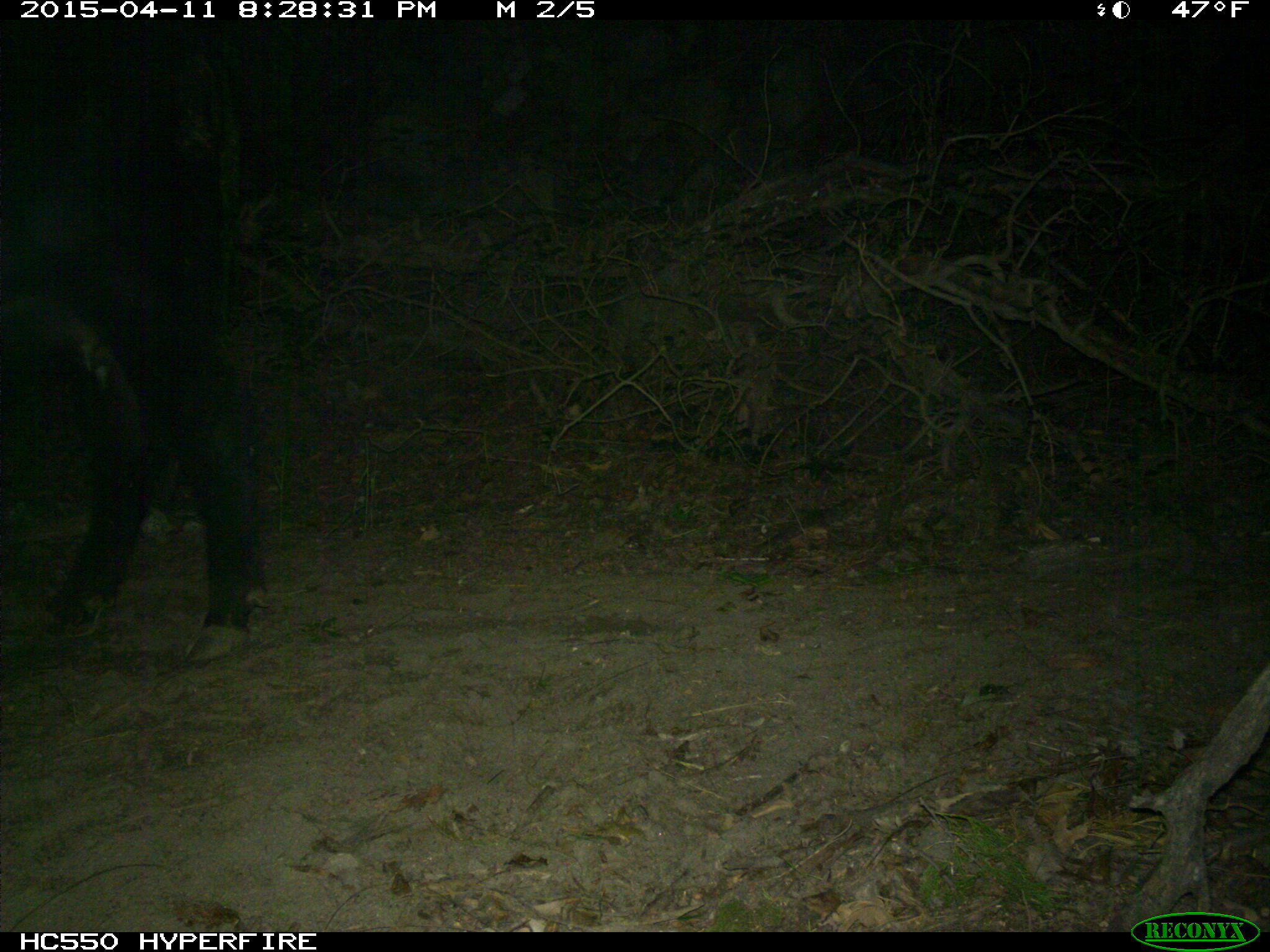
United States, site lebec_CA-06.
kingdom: Animalia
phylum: Chordata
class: Mammalia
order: Artiodactyla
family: Bovidae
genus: Bos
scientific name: Bos taurus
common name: domestic cow